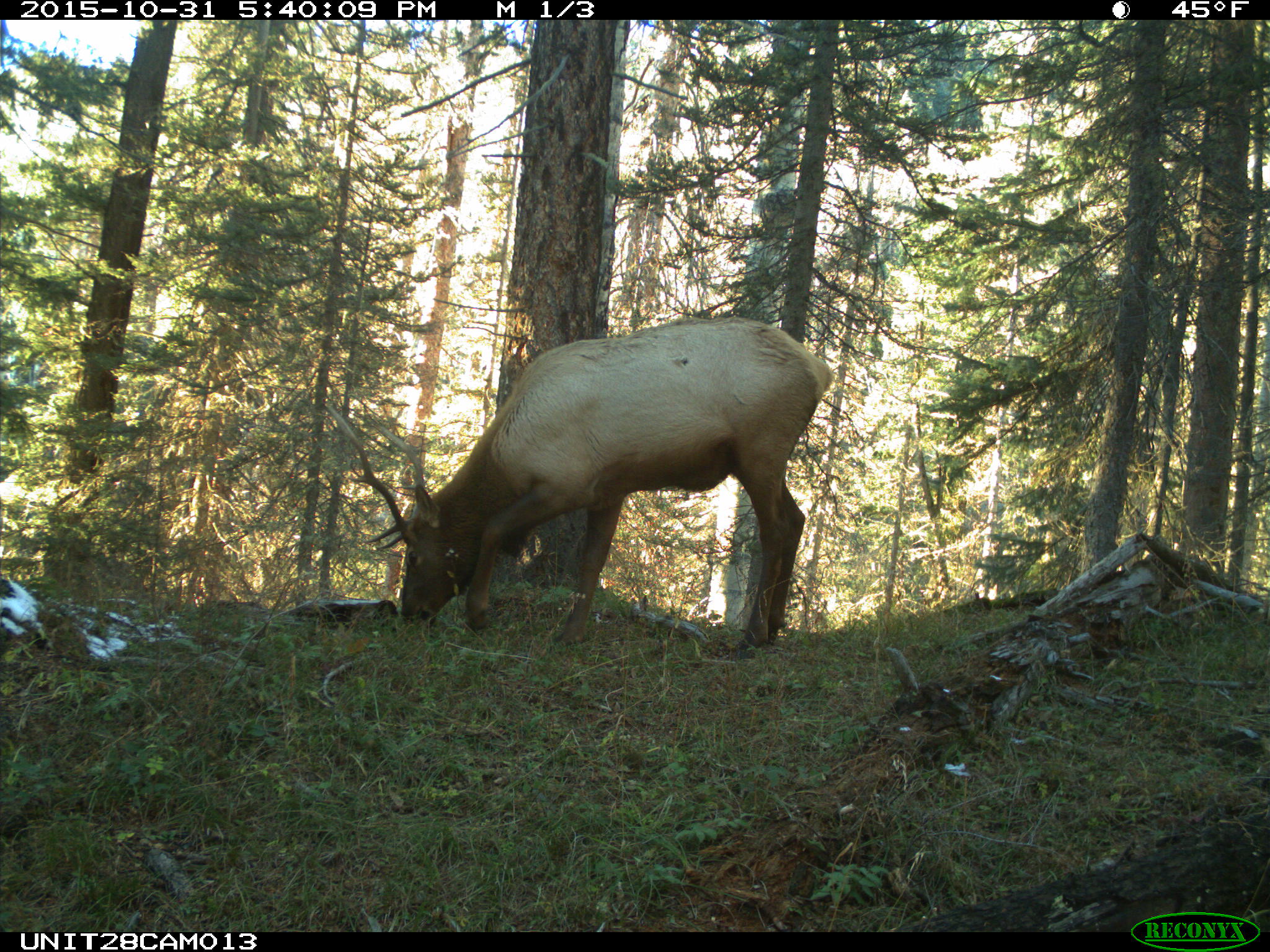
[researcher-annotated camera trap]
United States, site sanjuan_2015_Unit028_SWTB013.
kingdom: Animalia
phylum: Chordata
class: Mammalia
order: Artiodactyla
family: Cervidae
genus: Cervus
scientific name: Cervus elaphus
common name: red deer